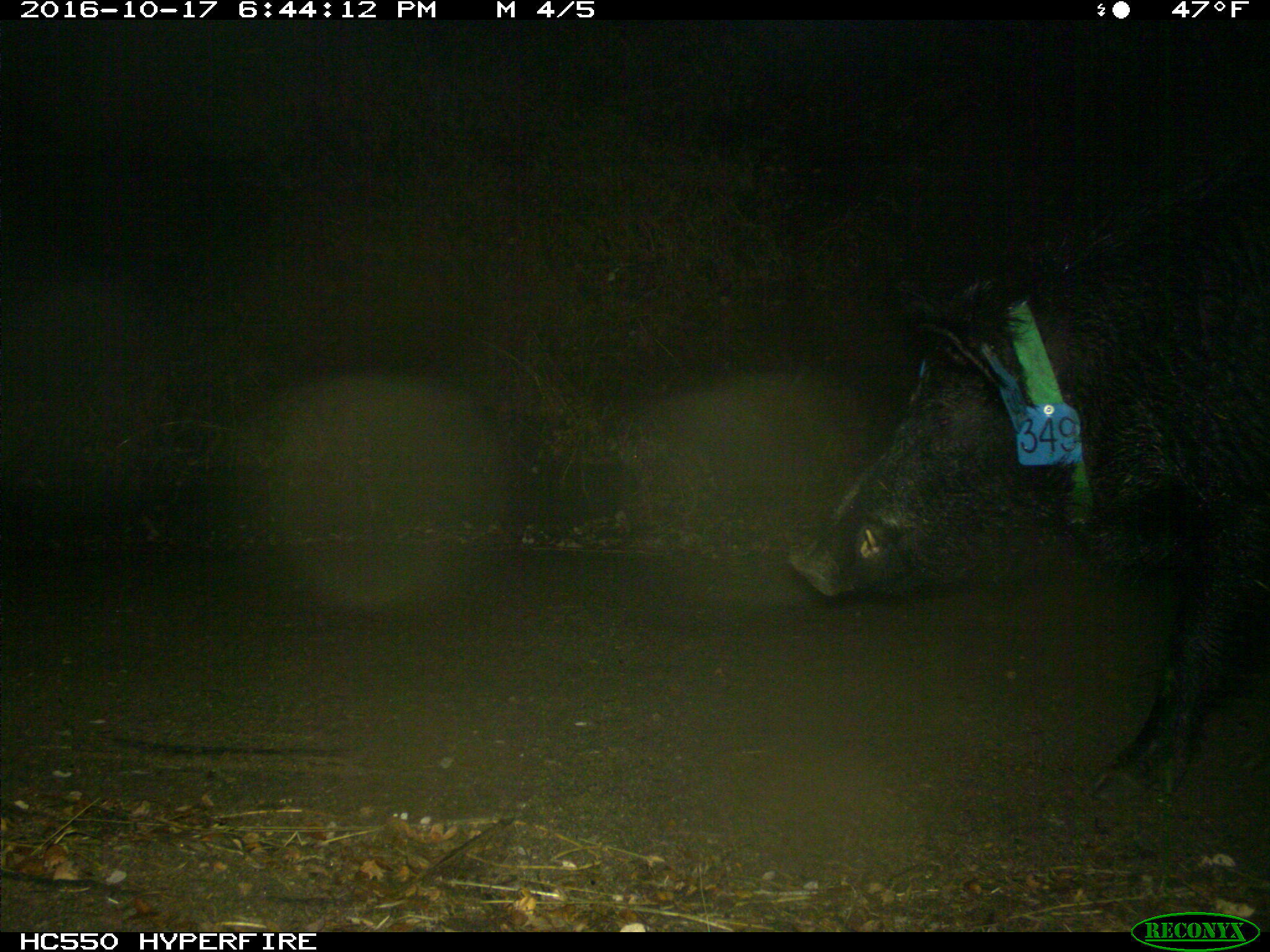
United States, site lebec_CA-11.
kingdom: Animalia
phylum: Chordata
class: Mammalia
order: Artiodactyla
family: Suidae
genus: Sus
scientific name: Sus scrofa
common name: wild boar